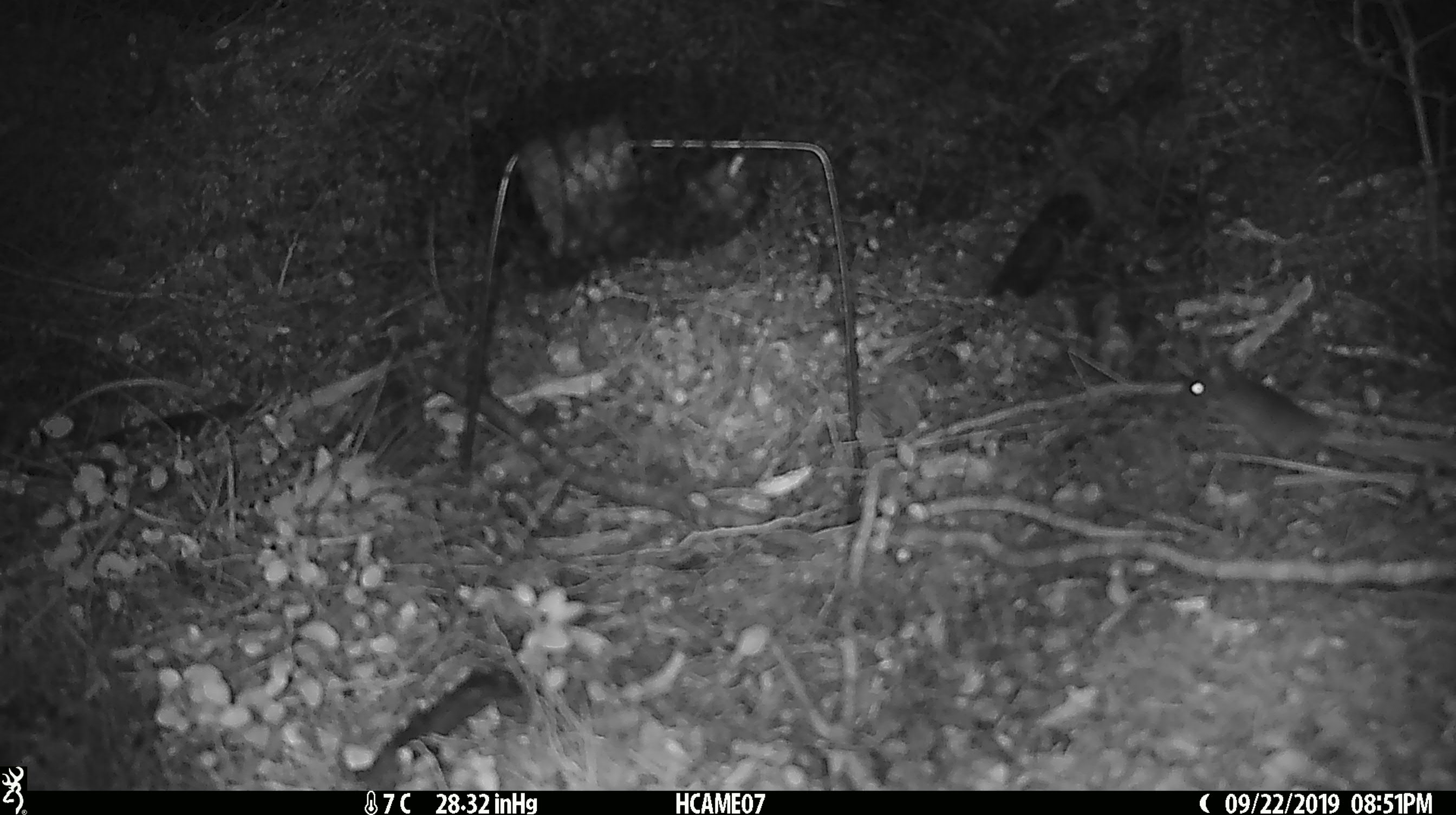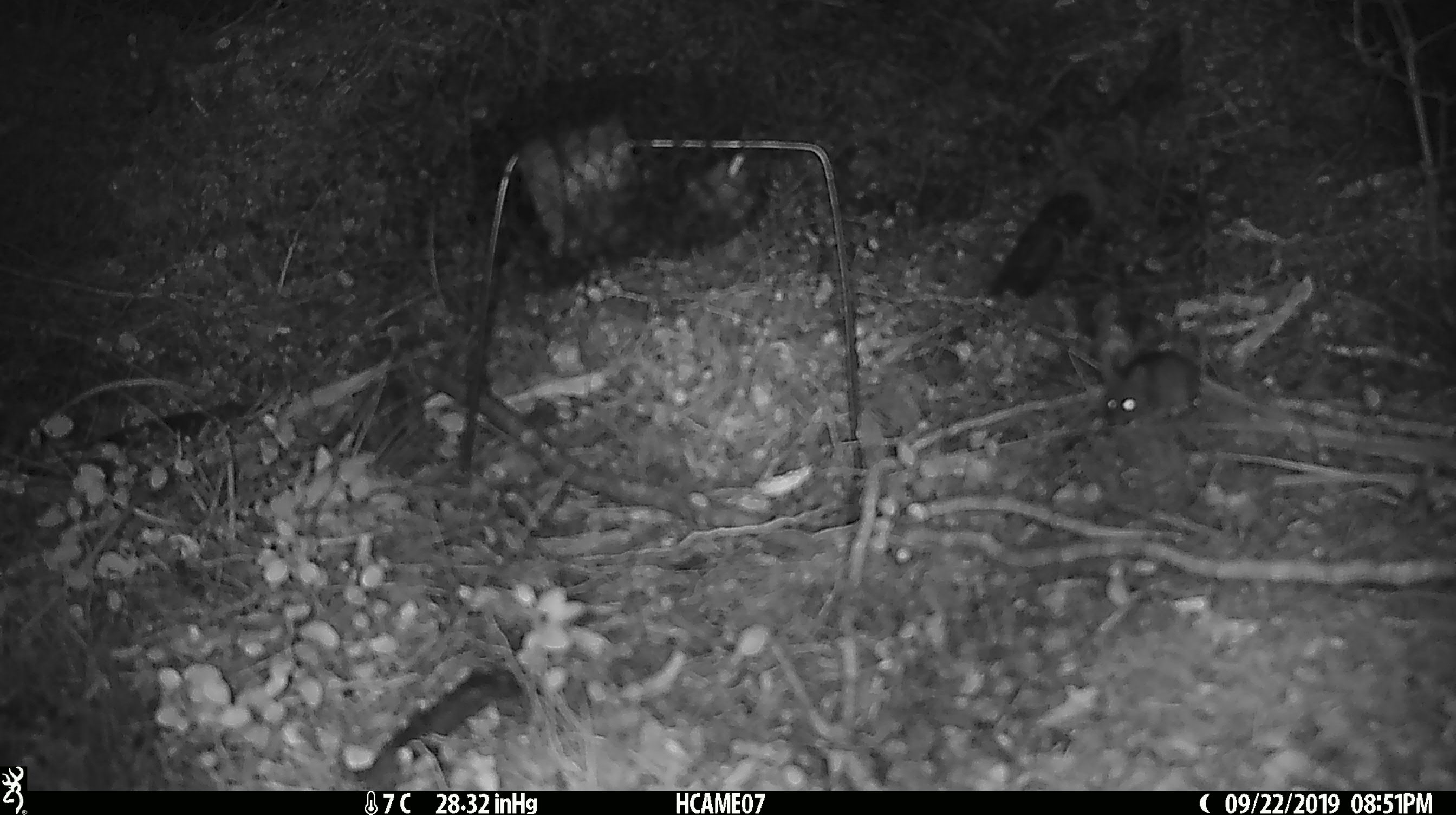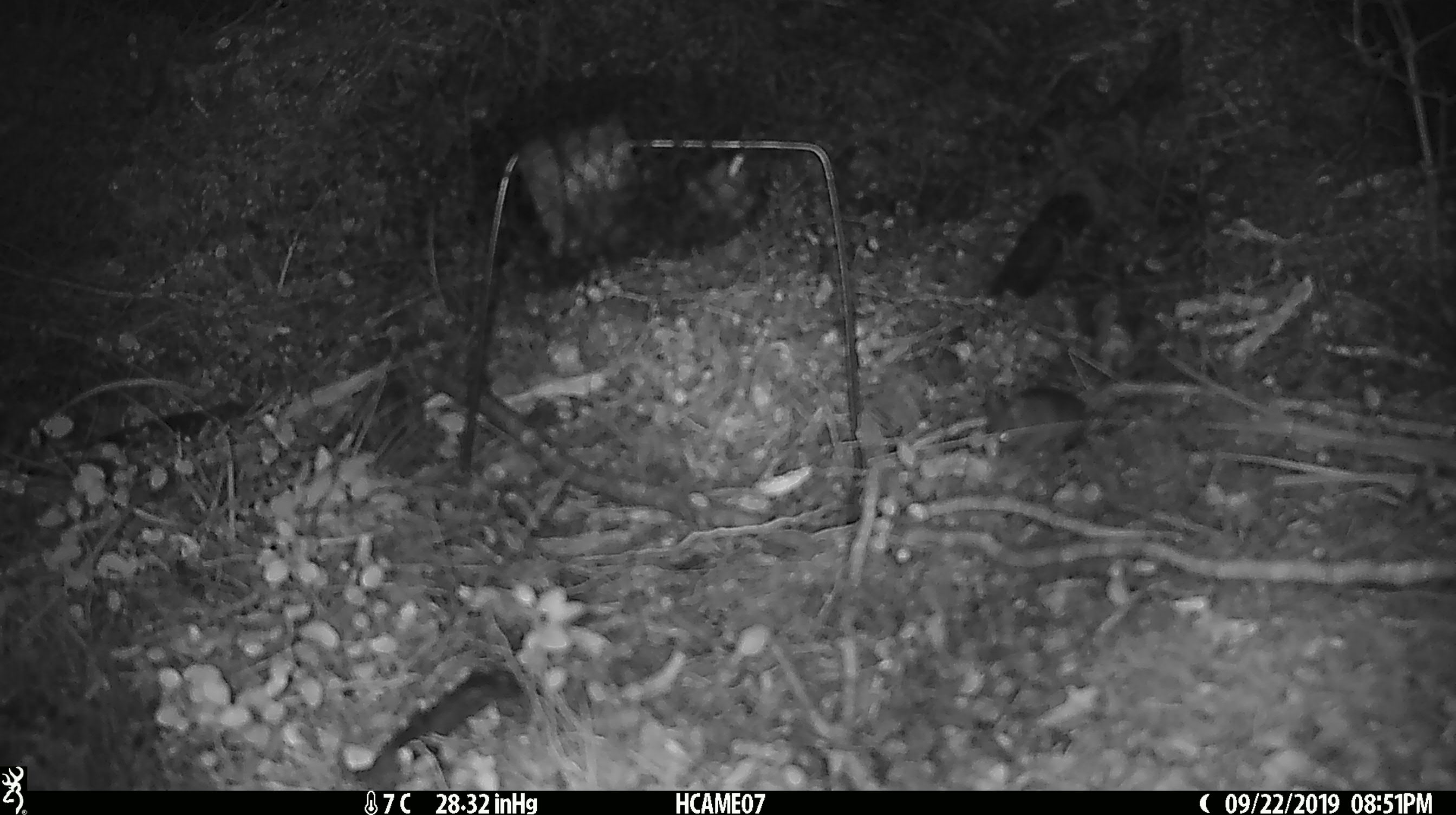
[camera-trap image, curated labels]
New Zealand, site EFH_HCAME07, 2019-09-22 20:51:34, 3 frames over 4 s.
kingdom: Animalia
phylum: Chordata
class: Mammalia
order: Rodentia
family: Muridae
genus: Mus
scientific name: Mus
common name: mouse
Mouse (Mus).